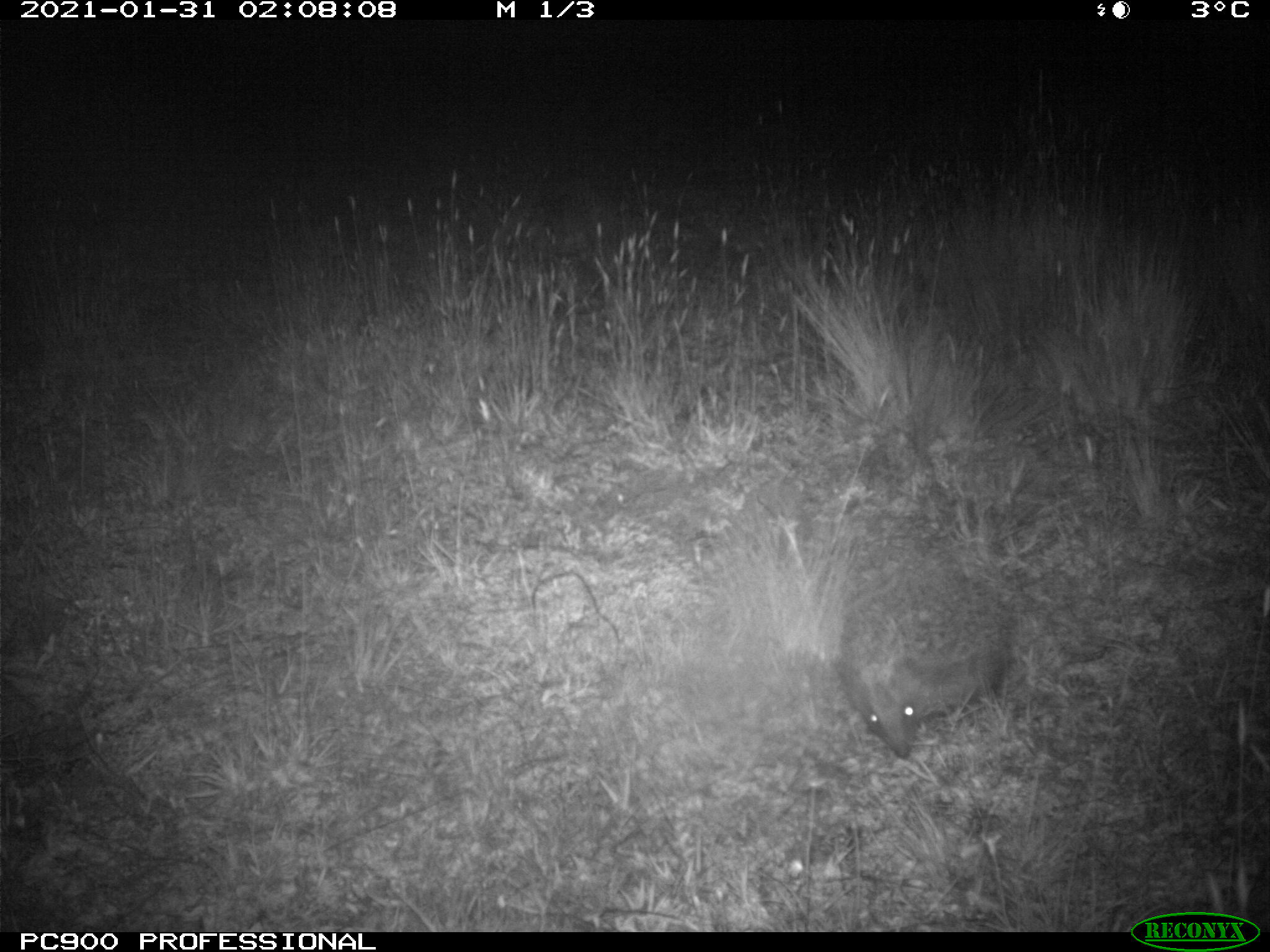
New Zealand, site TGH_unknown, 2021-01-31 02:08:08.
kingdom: Animalia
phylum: Chordata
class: Mammalia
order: Eulipotyphla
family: Erinaceidae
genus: Erinaceus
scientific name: Erinaceus europaeus europaeus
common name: european hedgehog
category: hedgehog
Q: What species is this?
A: Hedgehog (european hedgehog) (Erinaceus europaeus europaeus).